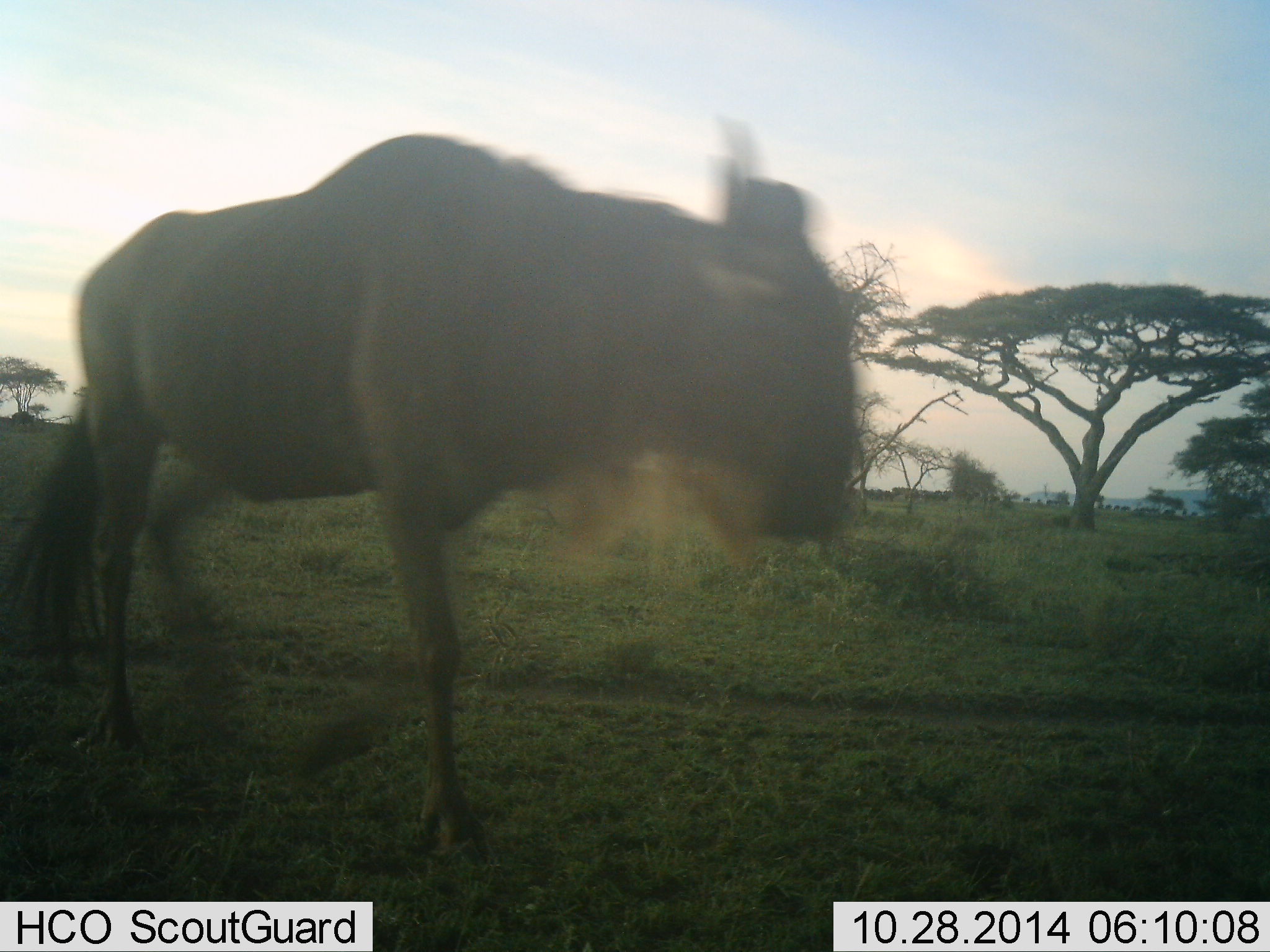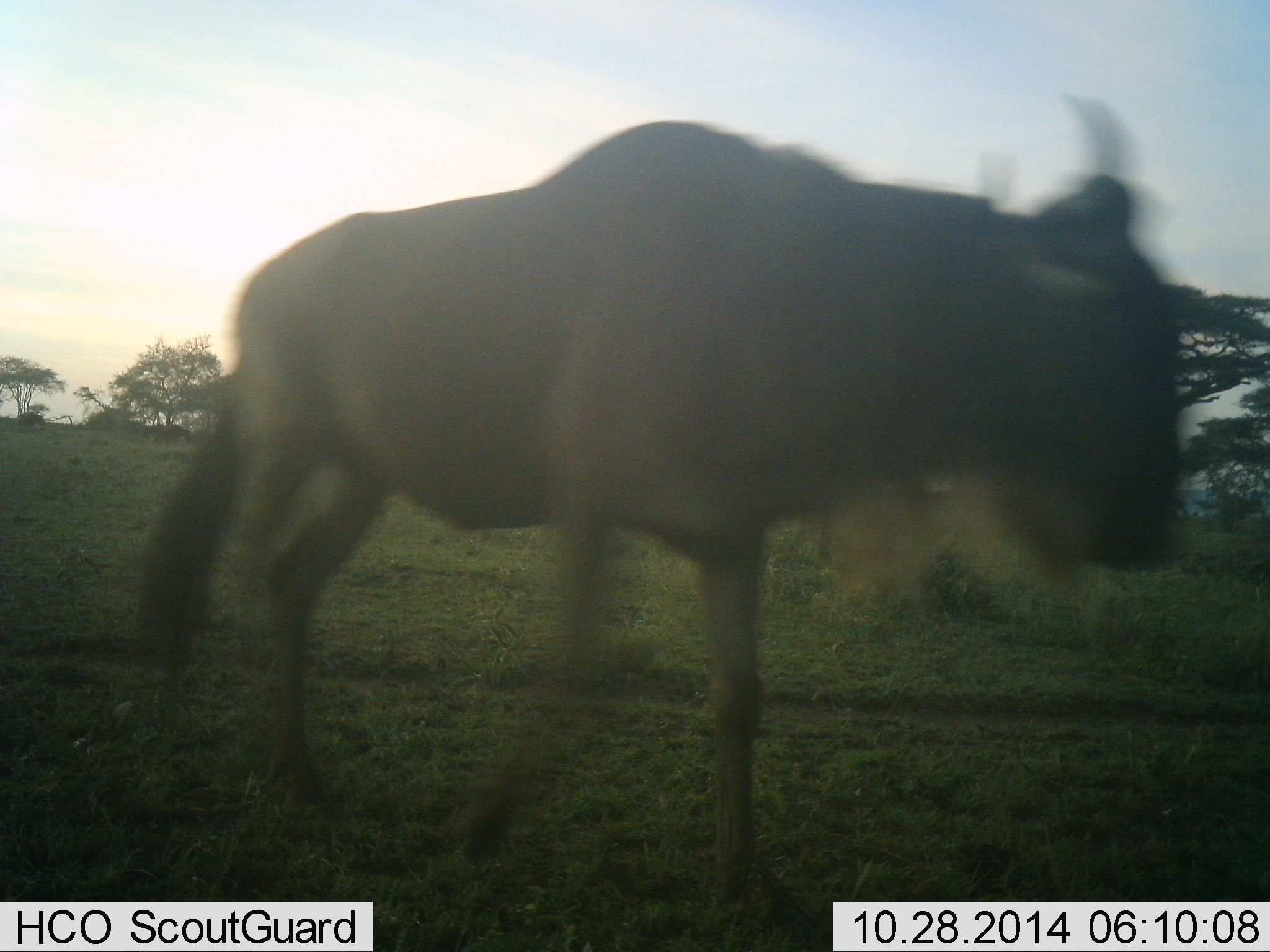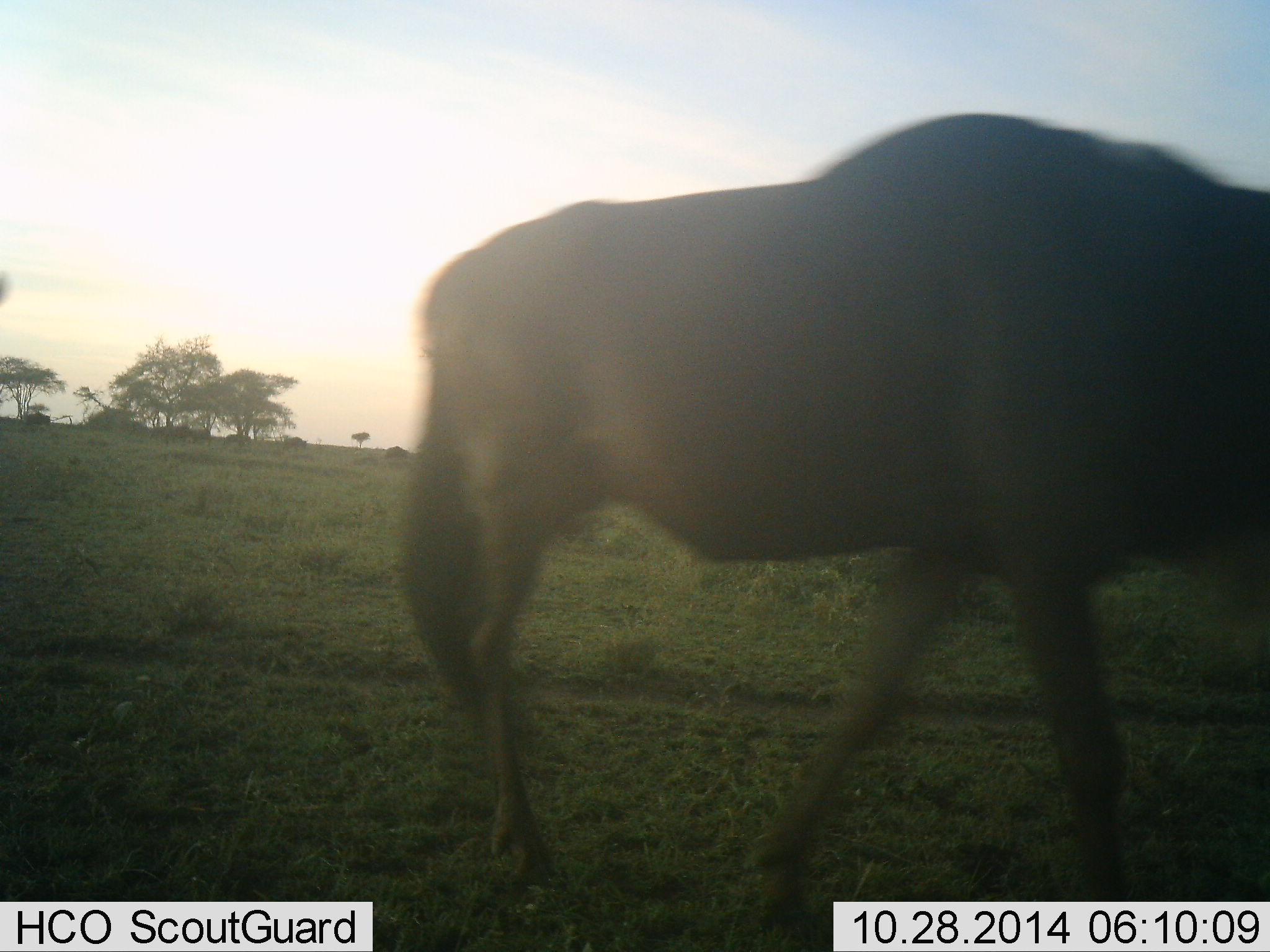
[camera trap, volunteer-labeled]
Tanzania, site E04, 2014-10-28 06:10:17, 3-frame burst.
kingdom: Animalia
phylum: Chordata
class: Mammalia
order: Artiodactyla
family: Bovidae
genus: Connochaetes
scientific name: Connochaetes taurinus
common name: blue wildebeest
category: wildebeest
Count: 1.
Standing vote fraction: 0%.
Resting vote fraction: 0%.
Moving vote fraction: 100%.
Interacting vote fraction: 0%.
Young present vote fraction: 0%.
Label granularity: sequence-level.